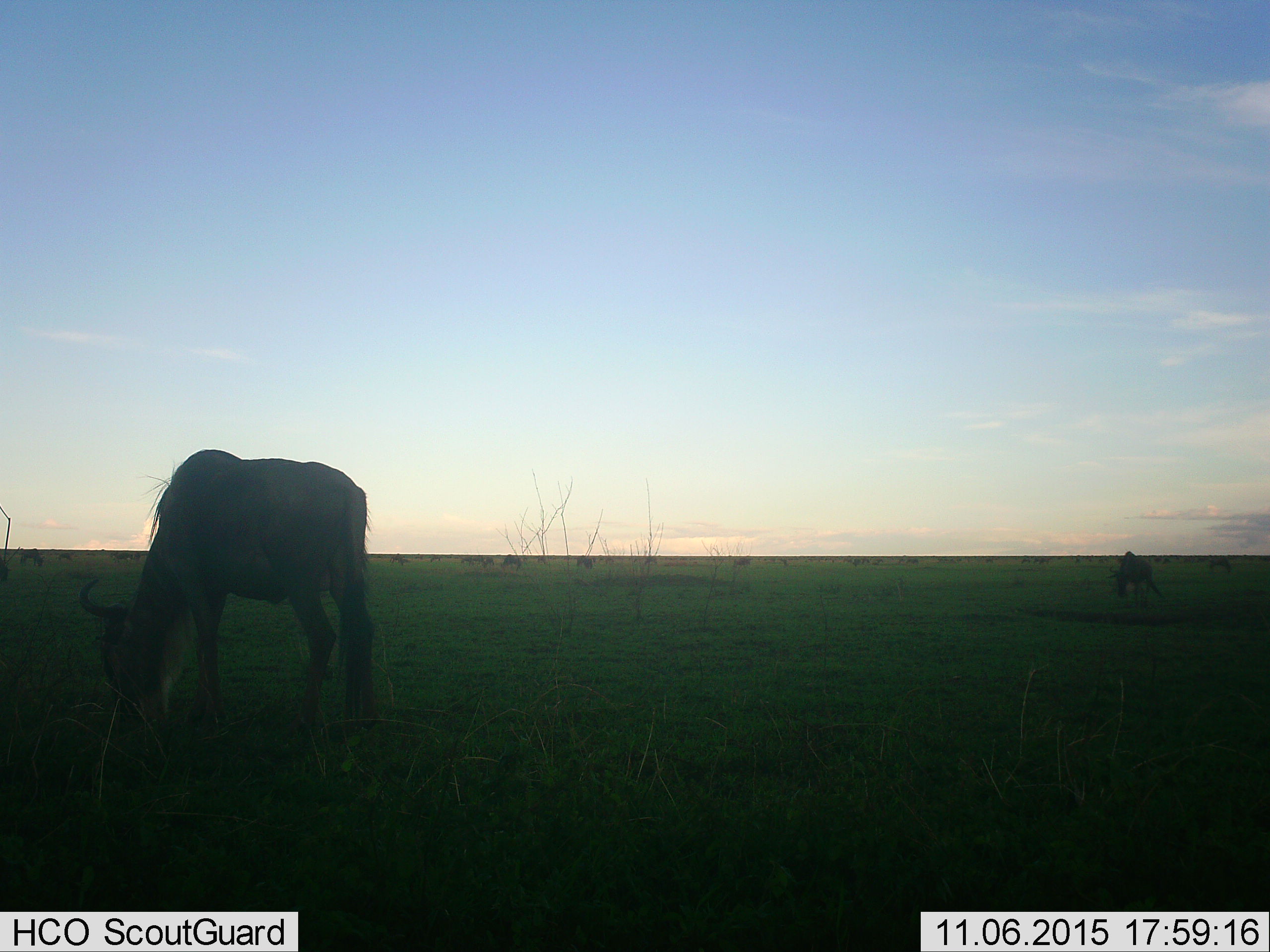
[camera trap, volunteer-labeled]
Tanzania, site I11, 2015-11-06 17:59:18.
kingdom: Animalia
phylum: Chordata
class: Mammalia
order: Artiodactyla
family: Bovidae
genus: Connochaetes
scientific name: Connochaetes taurinus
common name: blue wildebeest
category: wildebeest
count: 11-50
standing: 11%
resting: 0%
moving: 11%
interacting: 0%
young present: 0%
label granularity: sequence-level